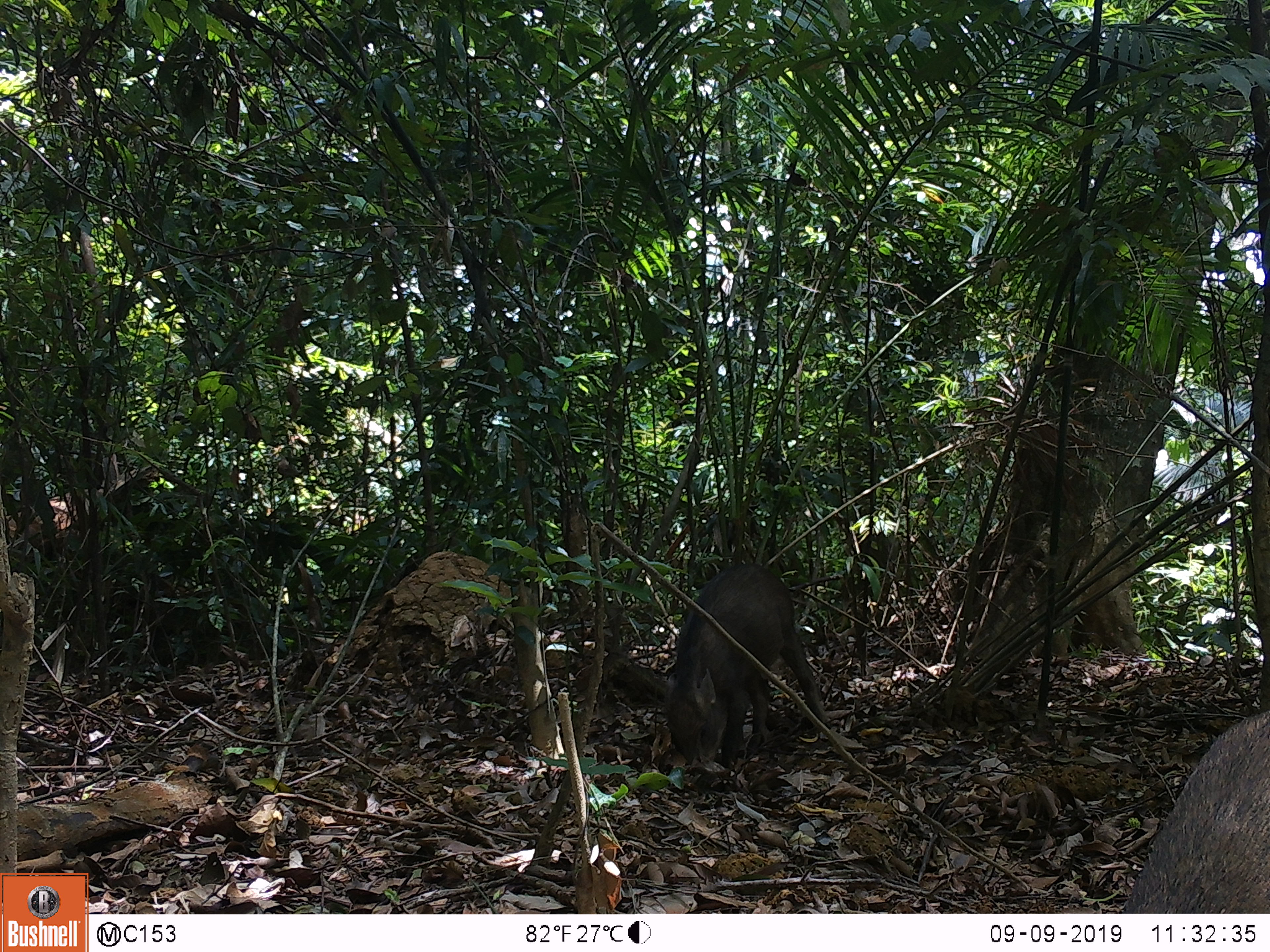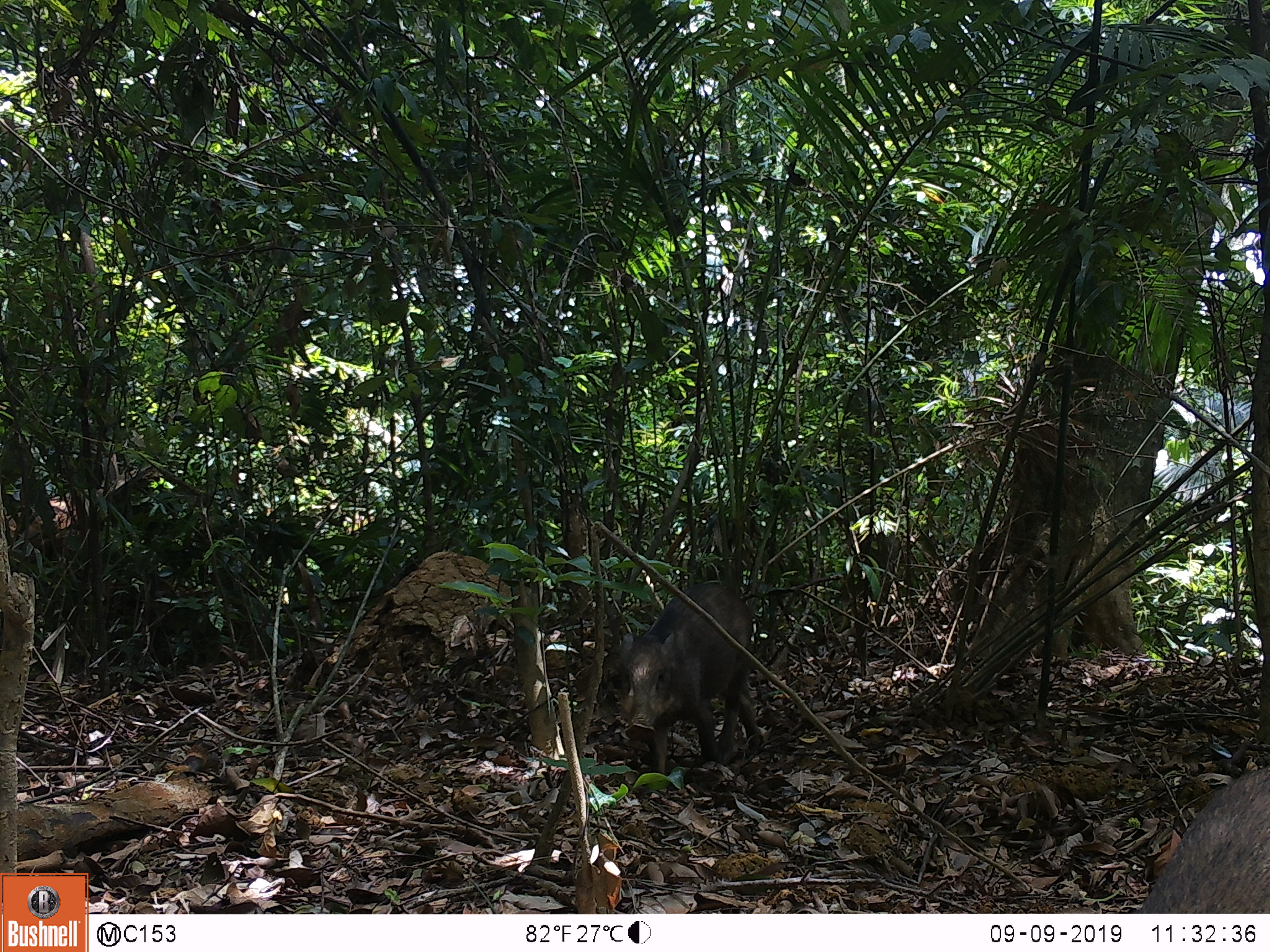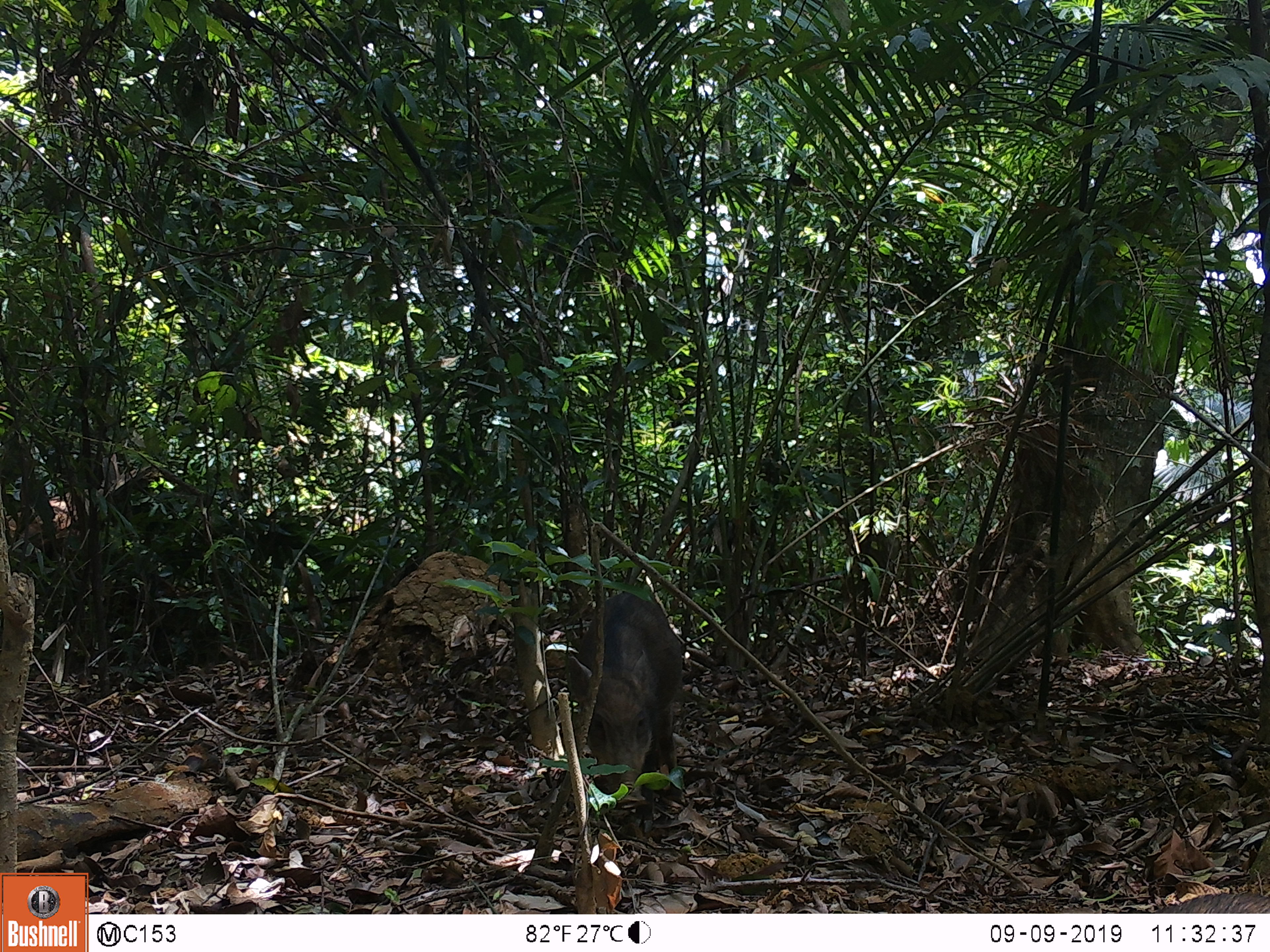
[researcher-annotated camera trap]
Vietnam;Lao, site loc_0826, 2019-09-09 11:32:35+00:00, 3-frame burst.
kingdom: Animalia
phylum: Chordata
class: Mammalia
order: Artiodactyla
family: Suidae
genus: Sus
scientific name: Sus scrofa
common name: eurasian wild pig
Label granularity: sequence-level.